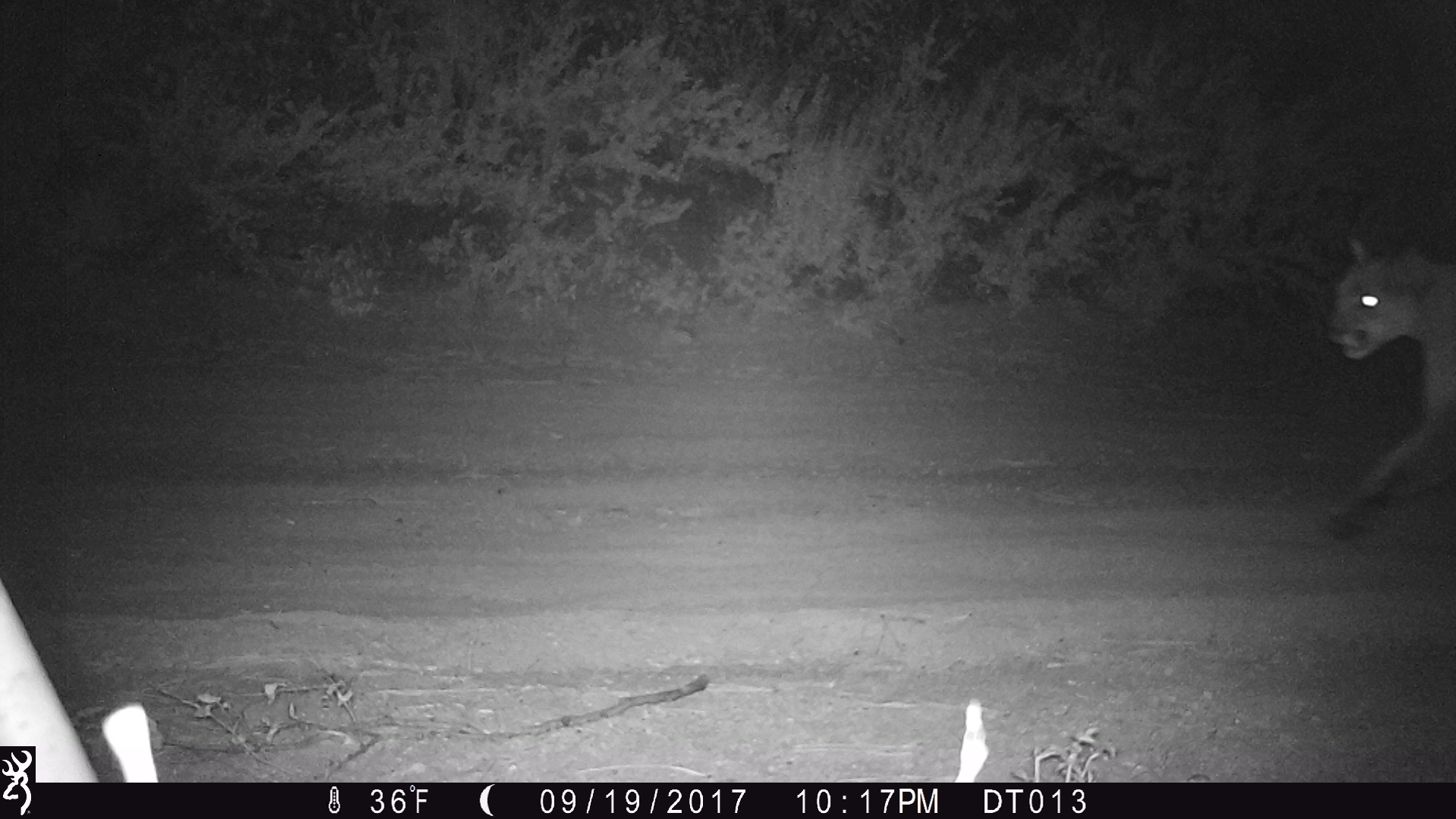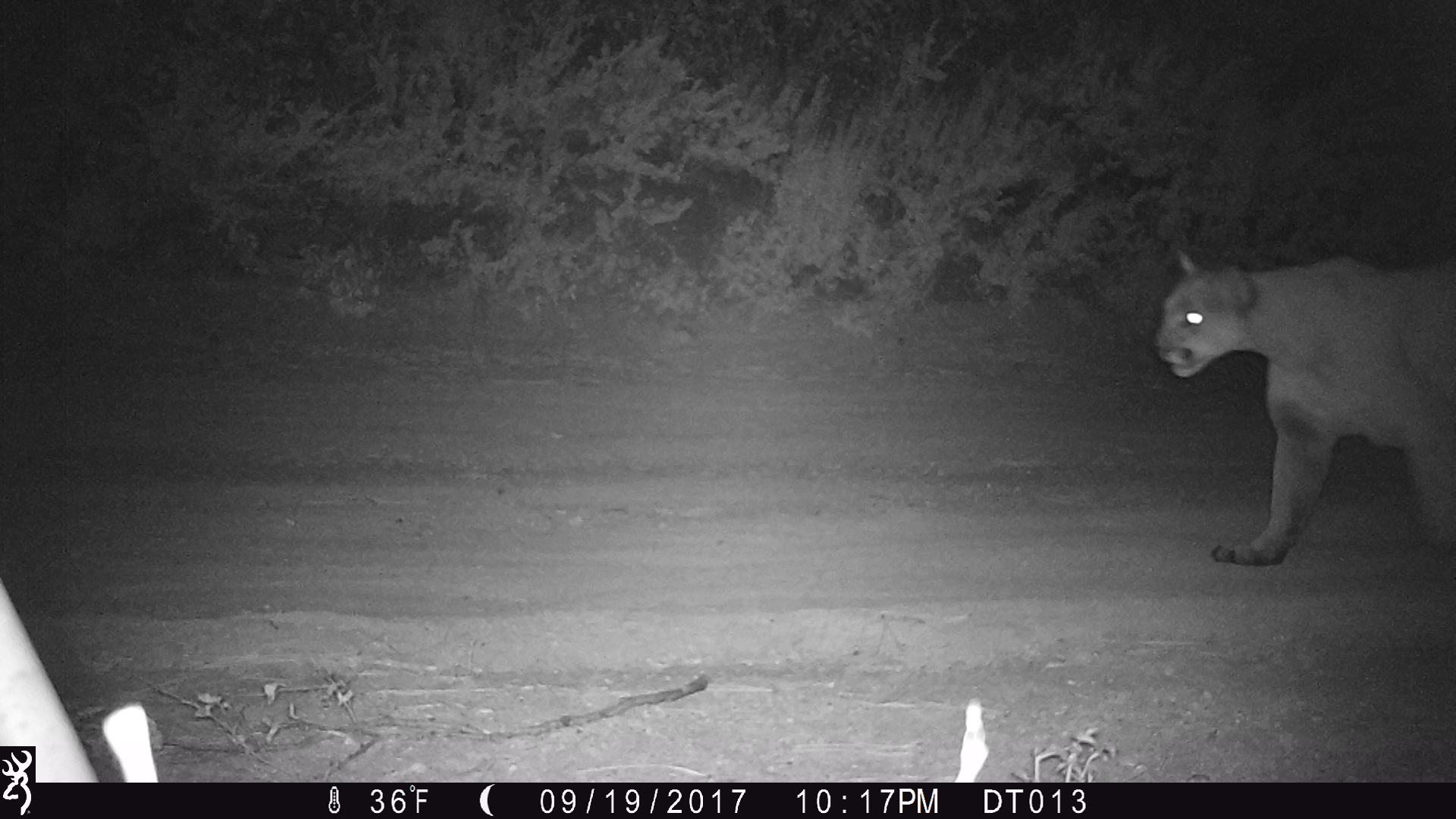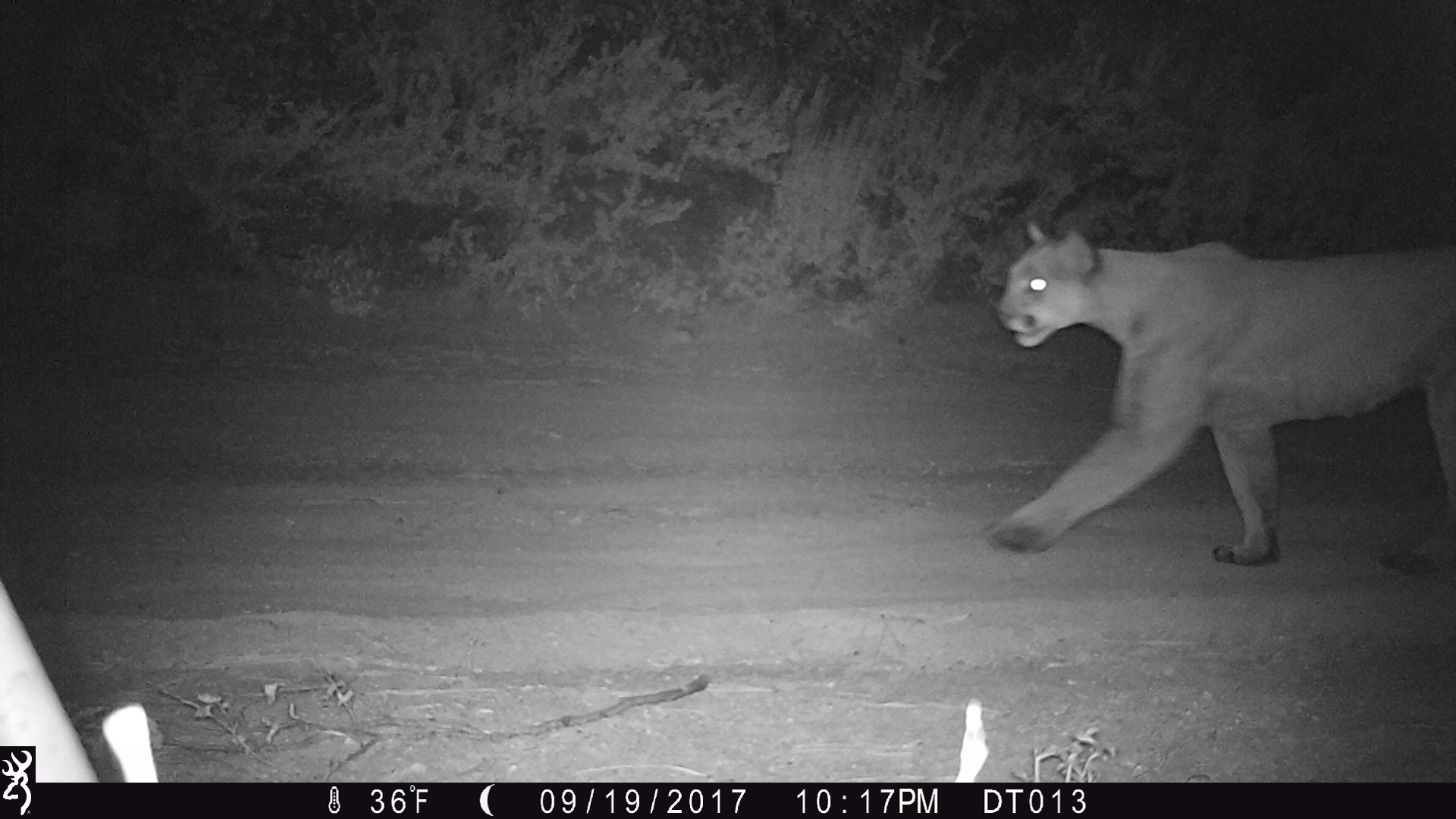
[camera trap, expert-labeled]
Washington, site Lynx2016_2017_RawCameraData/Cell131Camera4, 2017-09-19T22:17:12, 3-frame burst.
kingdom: Animalia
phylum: Chordata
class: Mammalia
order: Carnivora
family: Felidae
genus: Puma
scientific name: Puma concolor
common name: mountain lion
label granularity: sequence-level